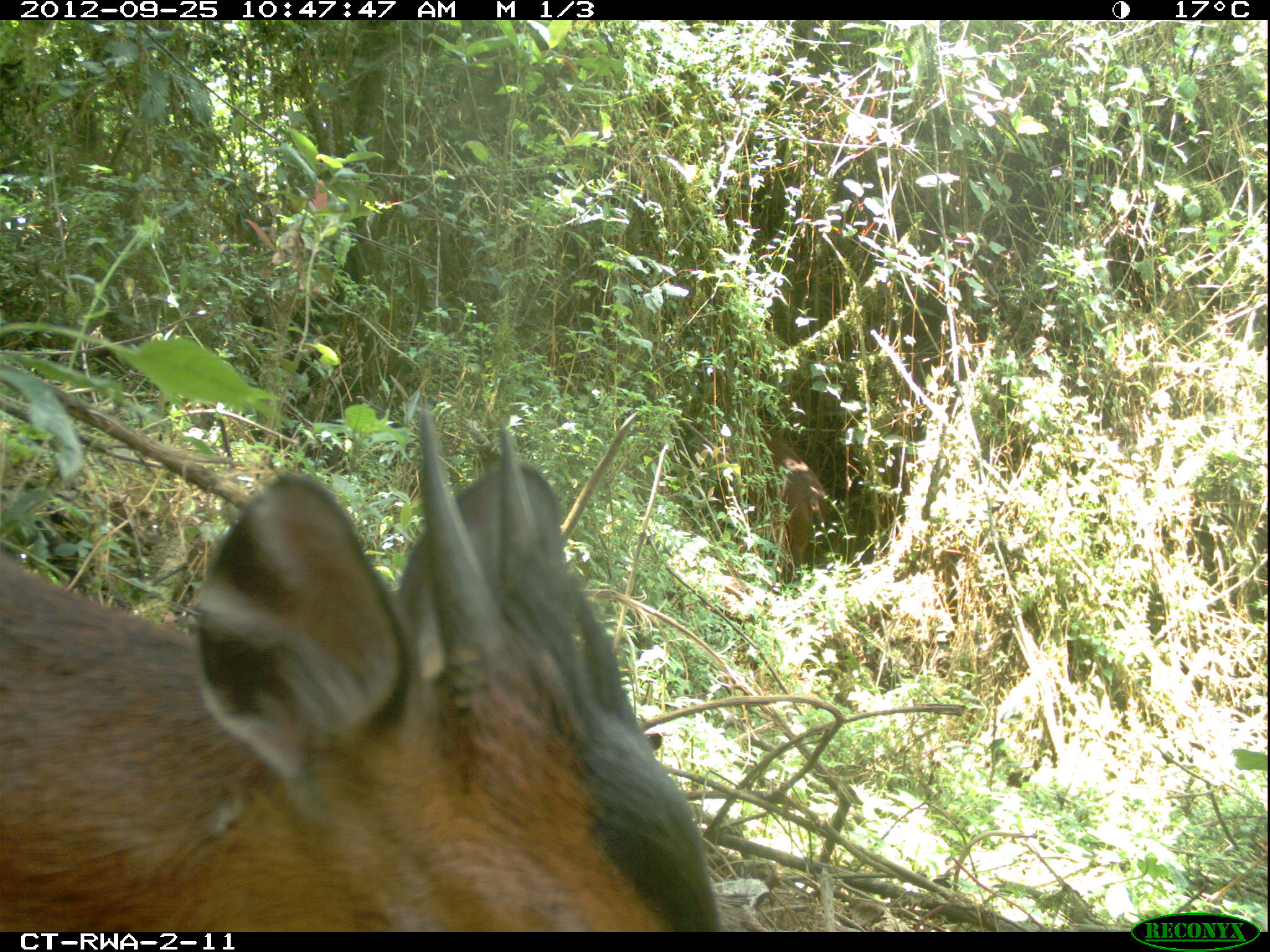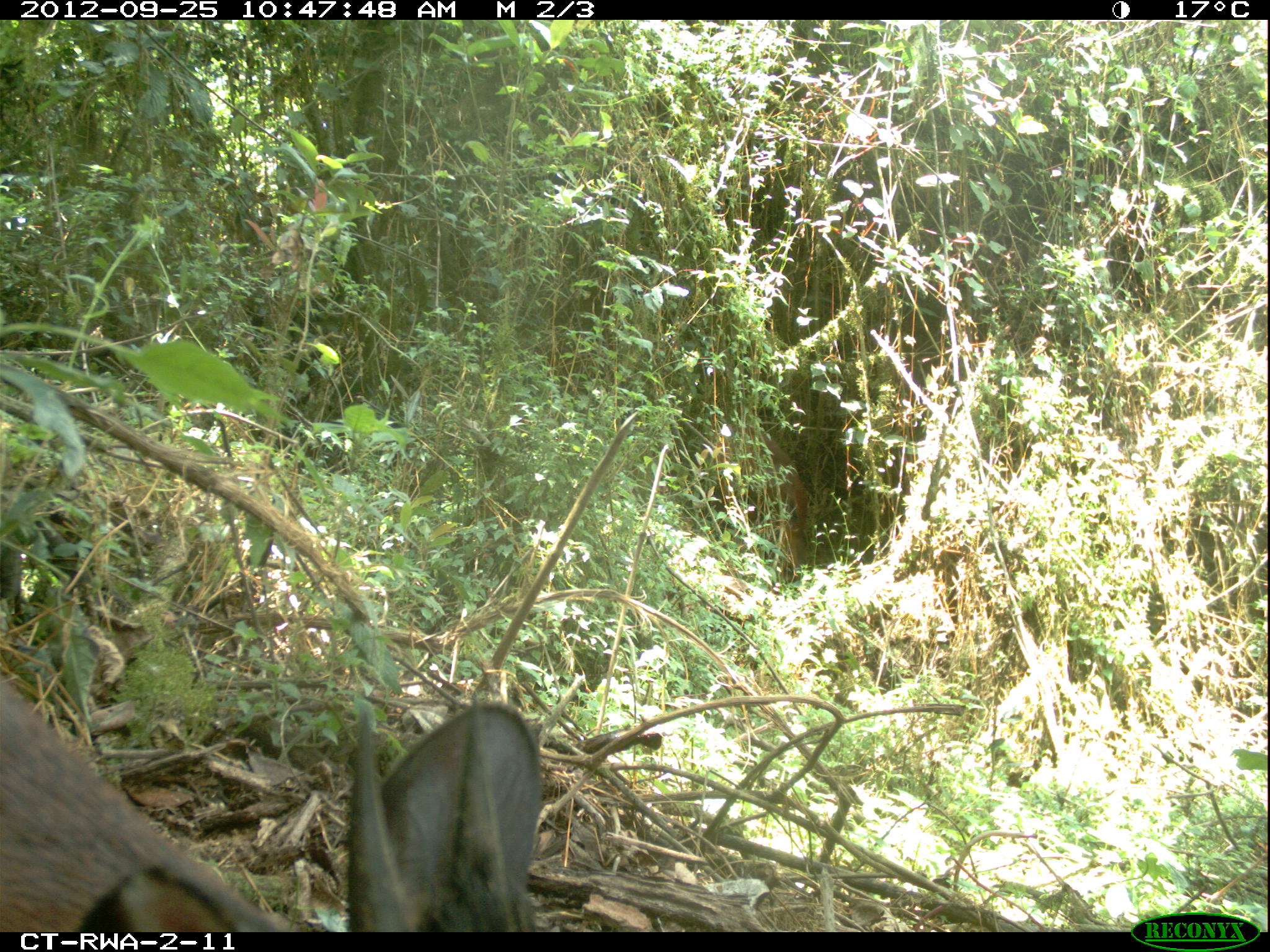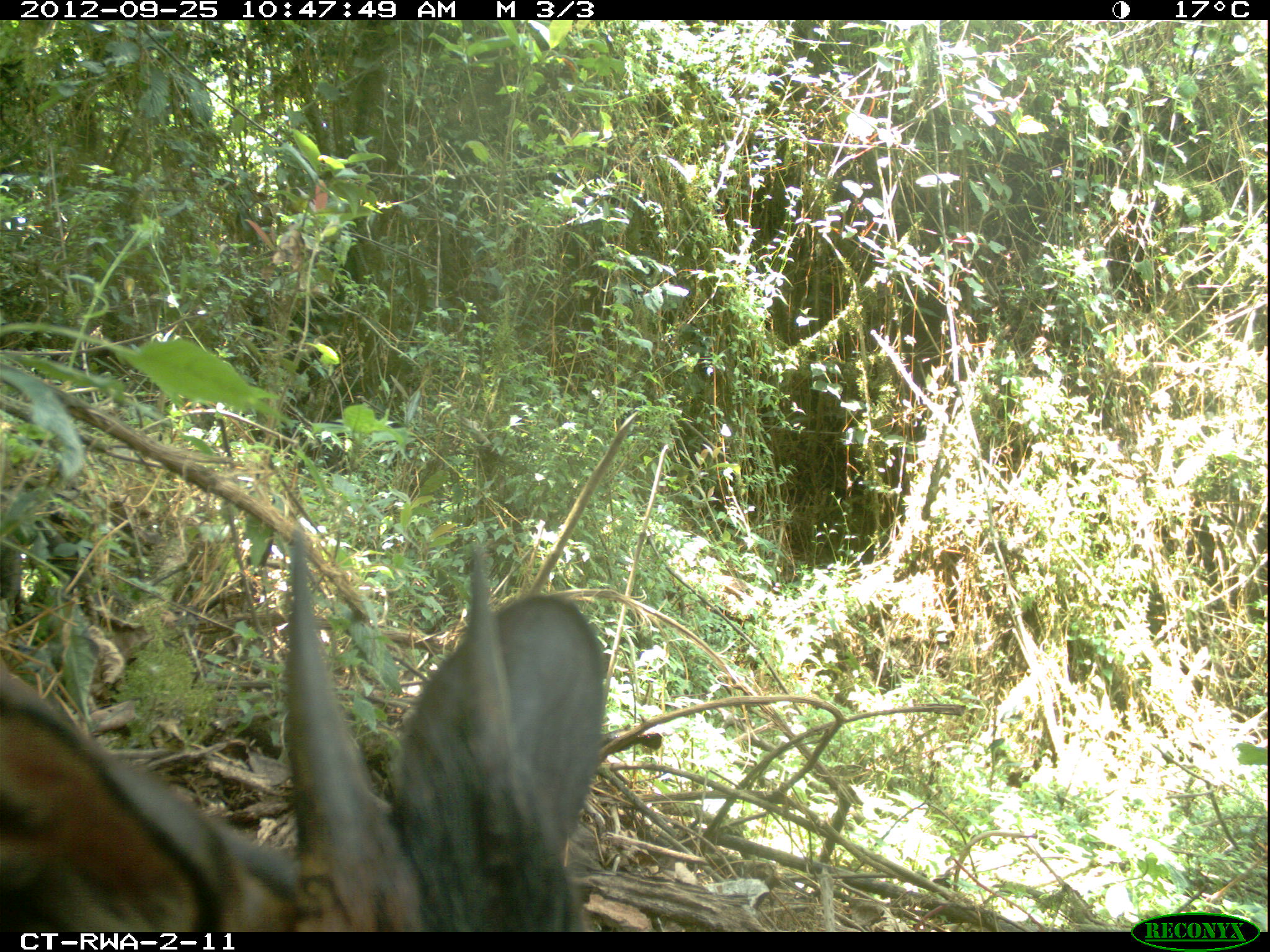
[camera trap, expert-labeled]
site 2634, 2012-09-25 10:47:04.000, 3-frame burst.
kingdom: Animalia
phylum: Chordata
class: Mammalia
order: Artiodactyla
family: Bovidae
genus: Cephalophus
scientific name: Cephalophus nigrifrons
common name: black-fronted duiker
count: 2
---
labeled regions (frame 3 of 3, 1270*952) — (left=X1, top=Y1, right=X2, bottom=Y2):
cephalophus nigrifrons: (left=0, top=531, right=603, bottom=932)